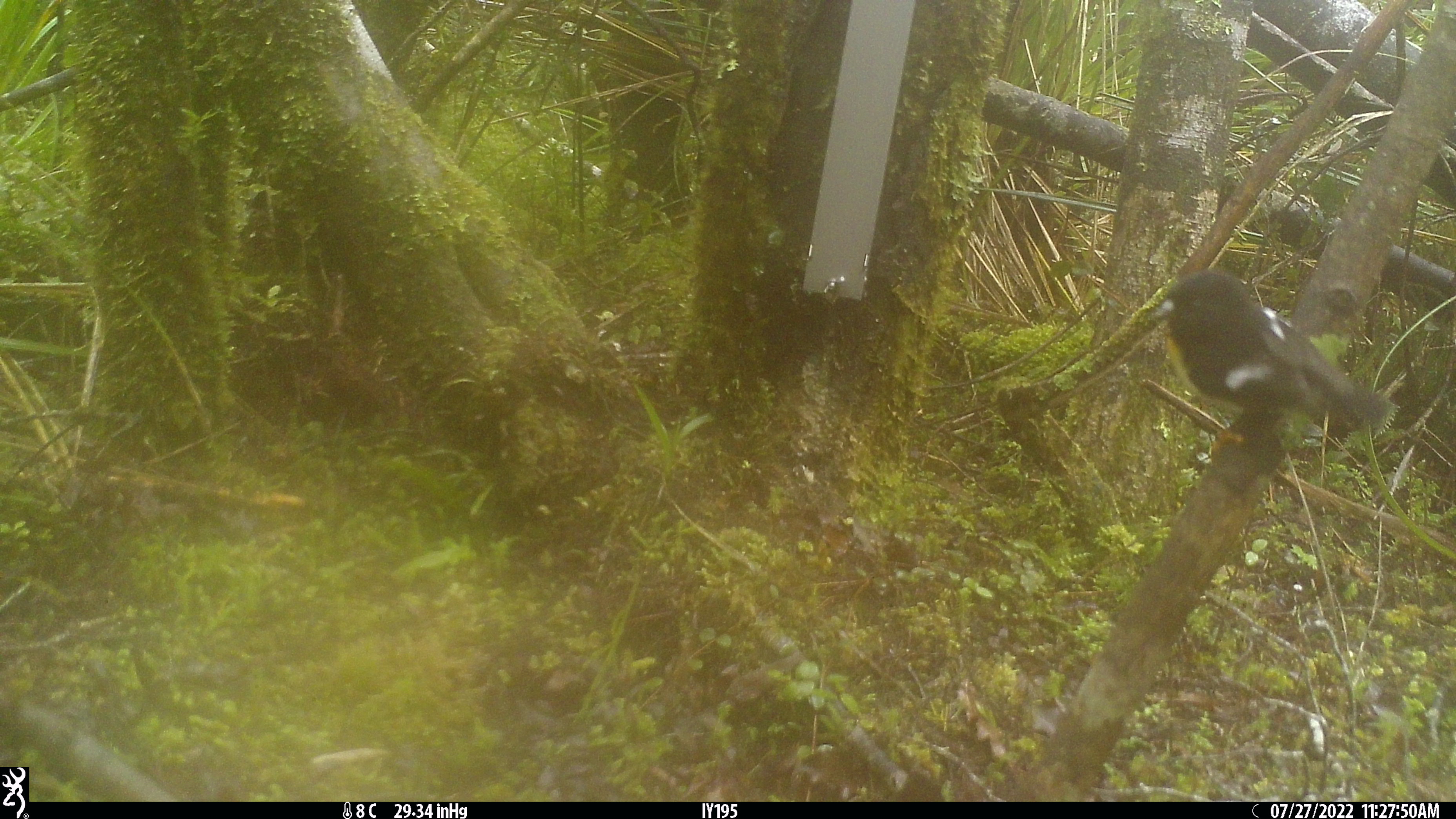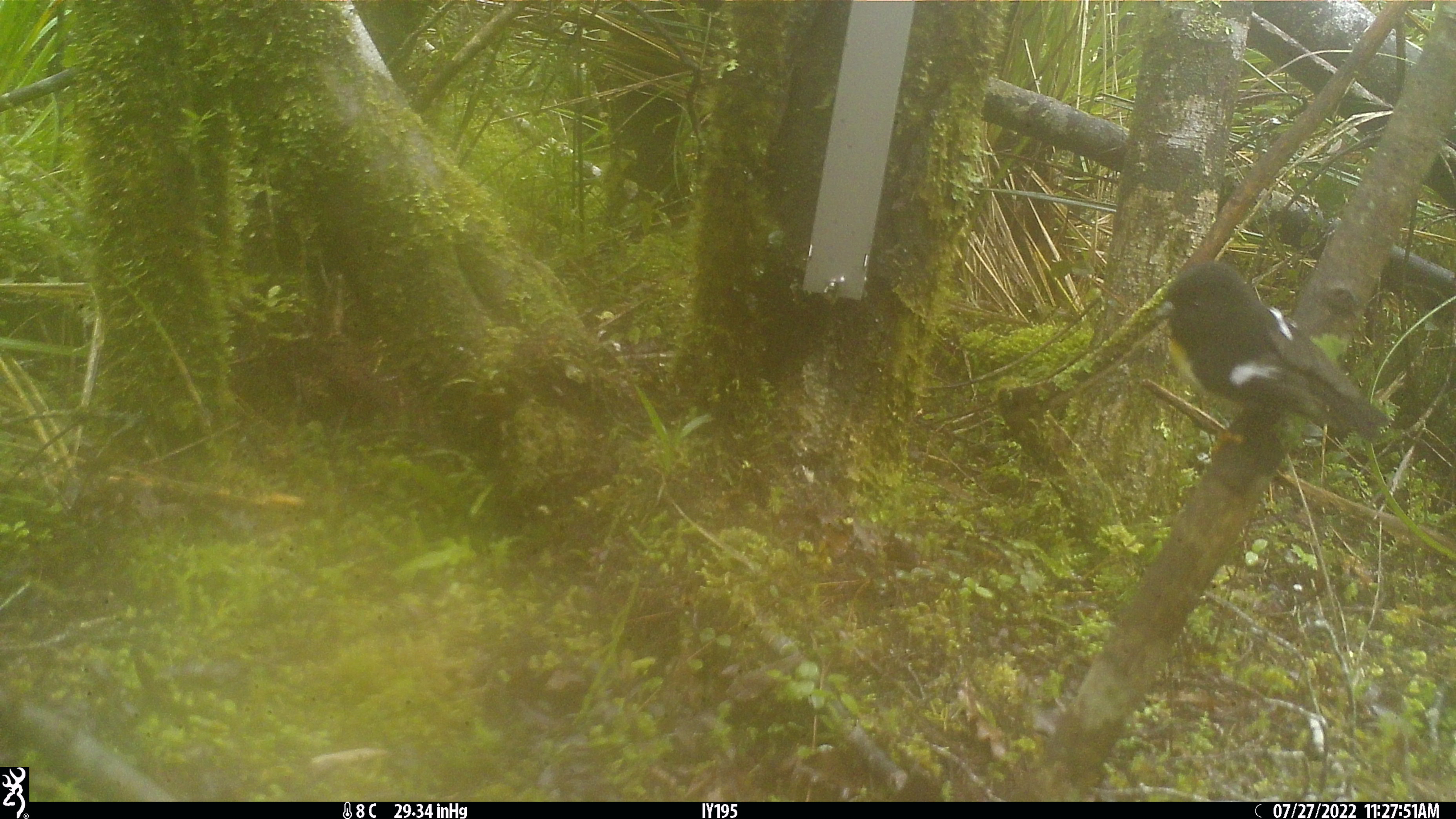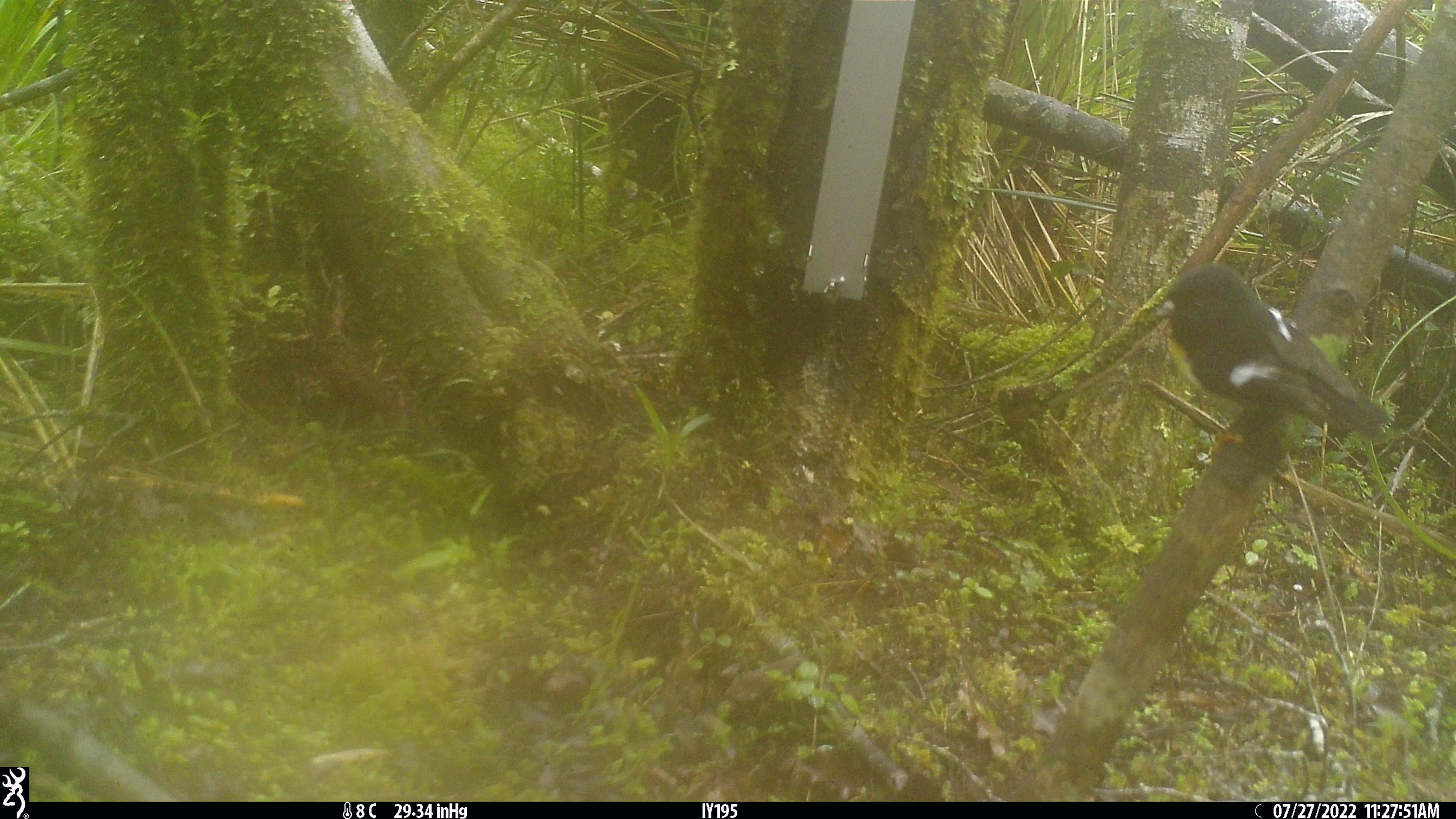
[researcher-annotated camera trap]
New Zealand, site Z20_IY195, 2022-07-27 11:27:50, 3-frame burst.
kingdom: Animalia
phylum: Chordata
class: Aves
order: Passeriformes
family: Petroicidae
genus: Petroica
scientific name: Petroica macrocephala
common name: tomtit